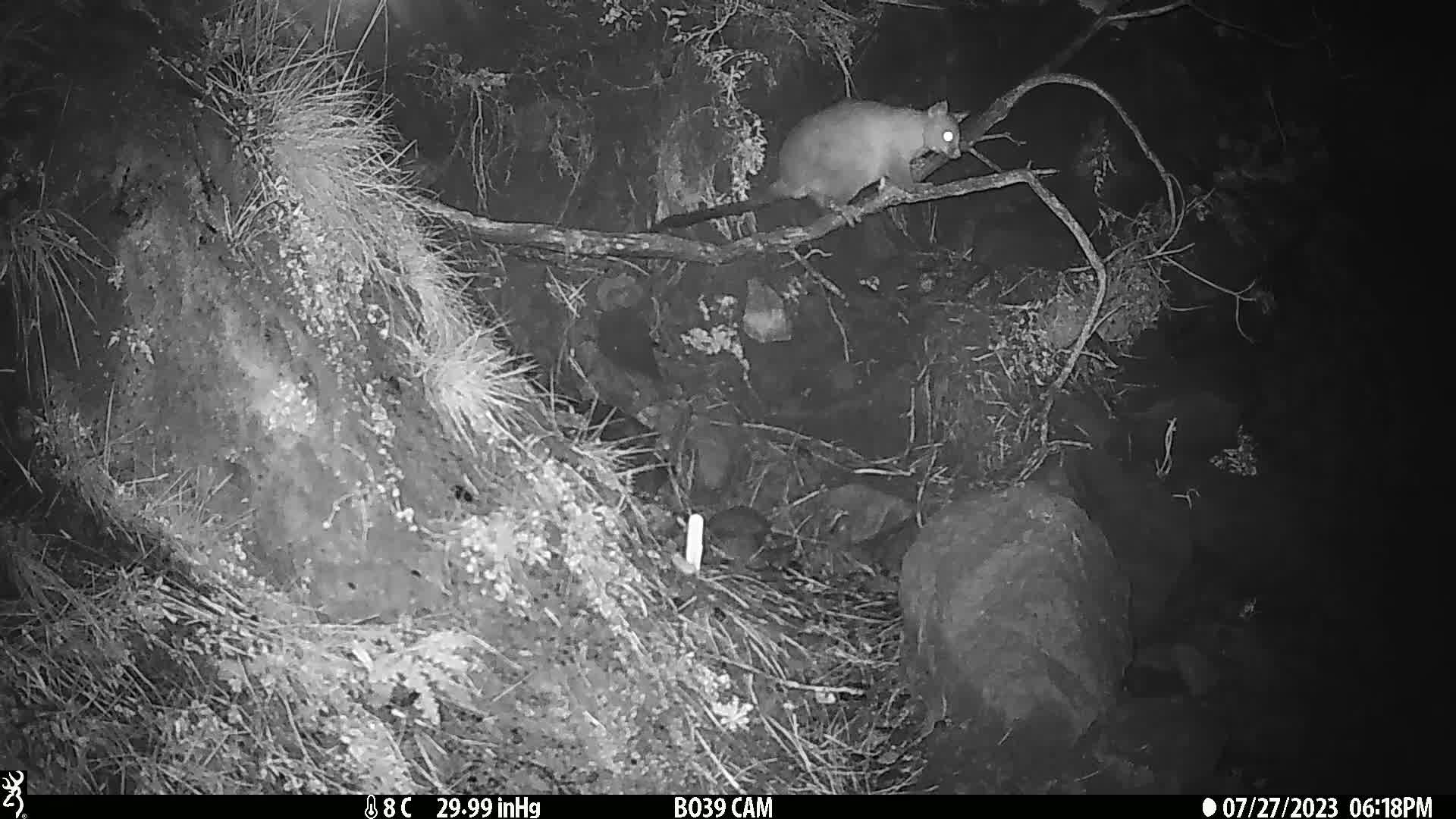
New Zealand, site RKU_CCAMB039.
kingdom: Animalia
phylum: Chordata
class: Mammalia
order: Diprotodontia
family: Phalangeridae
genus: Trichosurus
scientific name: Trichosurus vulpecula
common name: common brushtail possum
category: possum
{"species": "possum (common brushtail possum) (Trichosurus vulpecula)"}